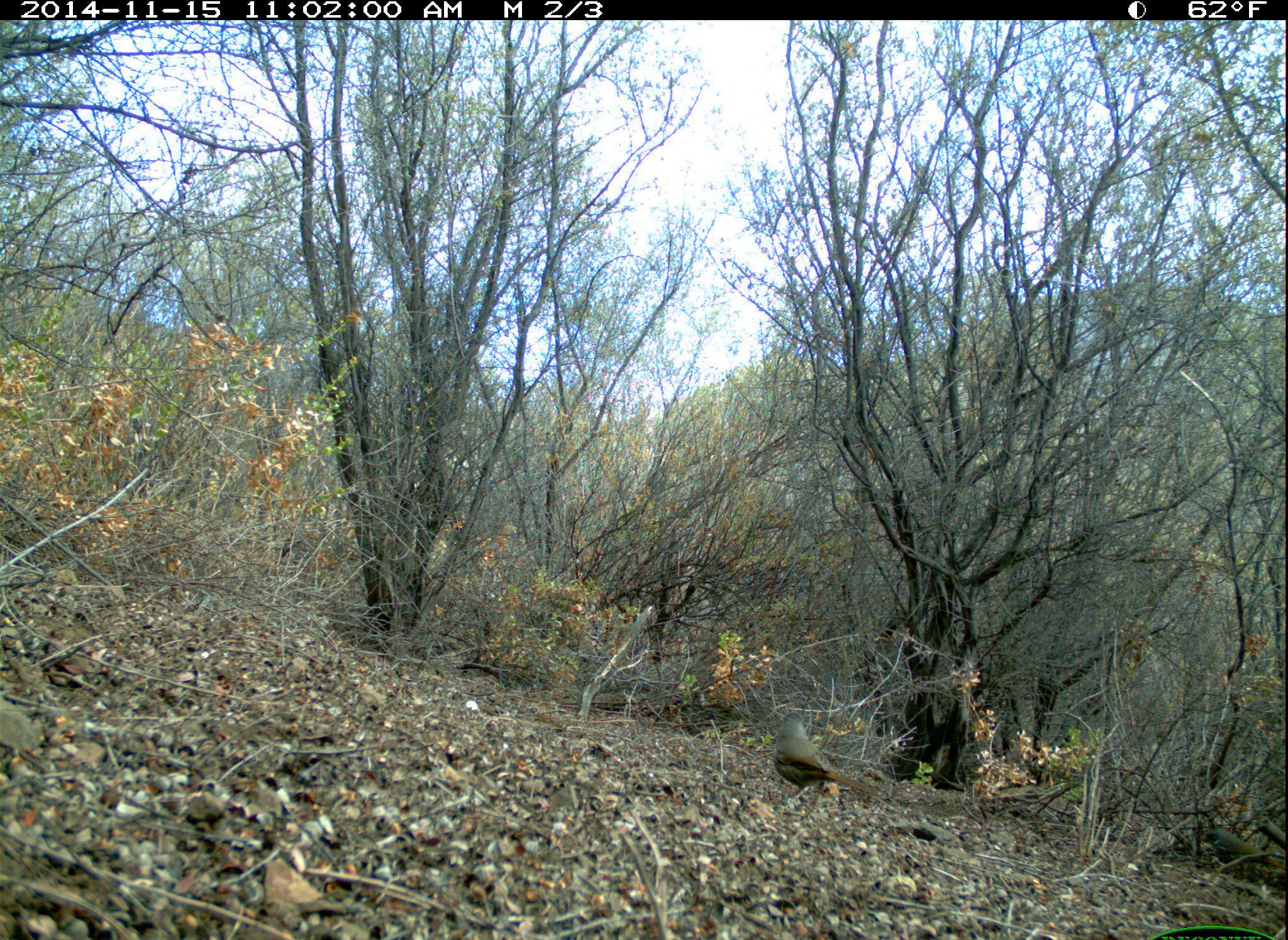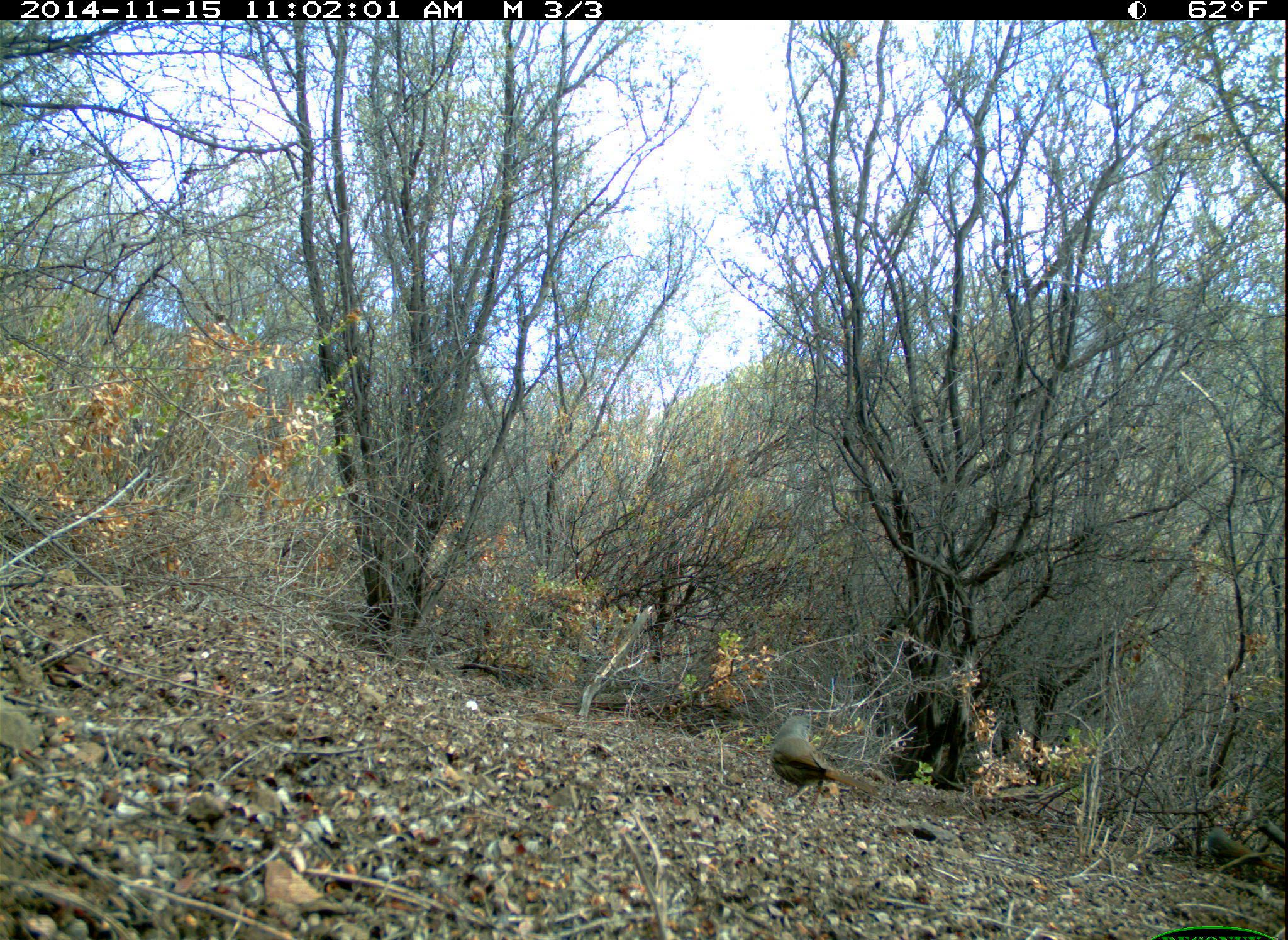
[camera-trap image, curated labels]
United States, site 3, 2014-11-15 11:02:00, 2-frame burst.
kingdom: Animalia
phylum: Chordata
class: Aves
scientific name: Aves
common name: bird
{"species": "bird (Aves)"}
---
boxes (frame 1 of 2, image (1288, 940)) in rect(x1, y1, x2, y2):
bird: rect(774, 712, 878, 807)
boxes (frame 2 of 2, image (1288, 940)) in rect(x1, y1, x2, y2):
bird: rect(770, 716, 876, 810)